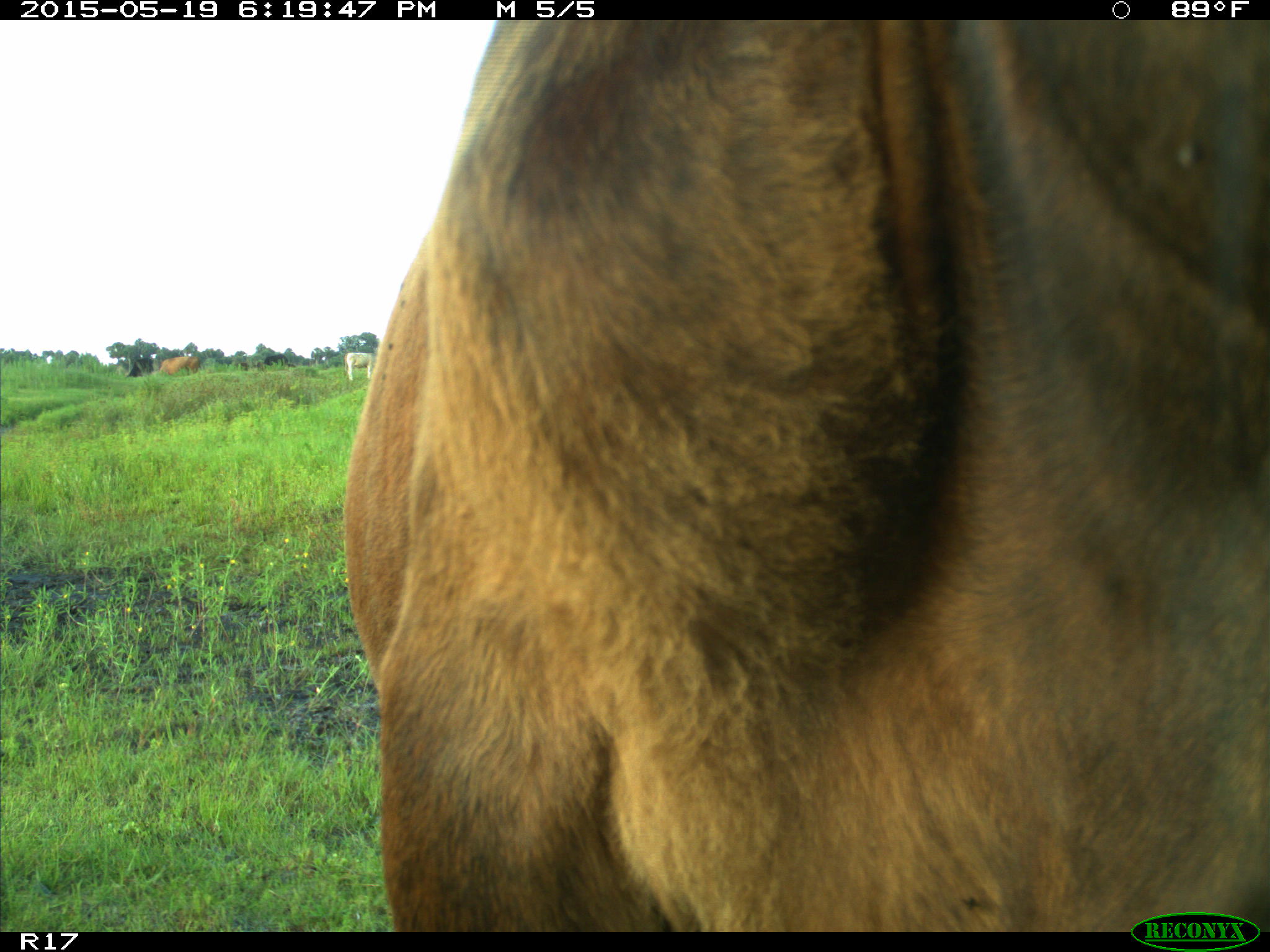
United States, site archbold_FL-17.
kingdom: Animalia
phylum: Chordata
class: Mammalia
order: Artiodactyla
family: Bovidae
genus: Bos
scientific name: Bos taurus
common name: domestic cow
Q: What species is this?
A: Bos taurus (domestic cow).